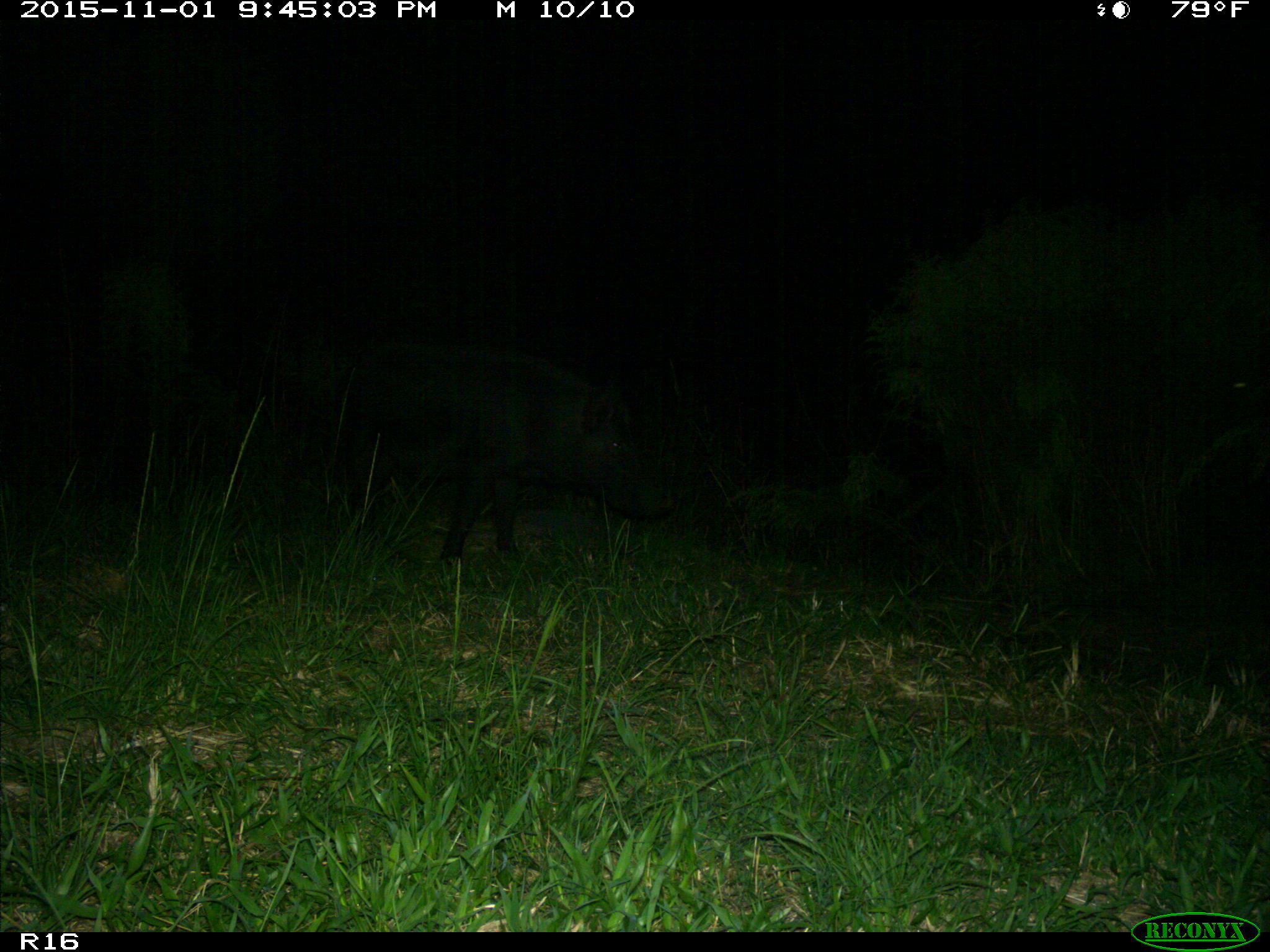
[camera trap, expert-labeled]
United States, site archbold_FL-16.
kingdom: Animalia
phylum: Chordata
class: Mammalia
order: Artiodactyla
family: Suidae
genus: Sus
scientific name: Sus scrofa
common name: wild boar